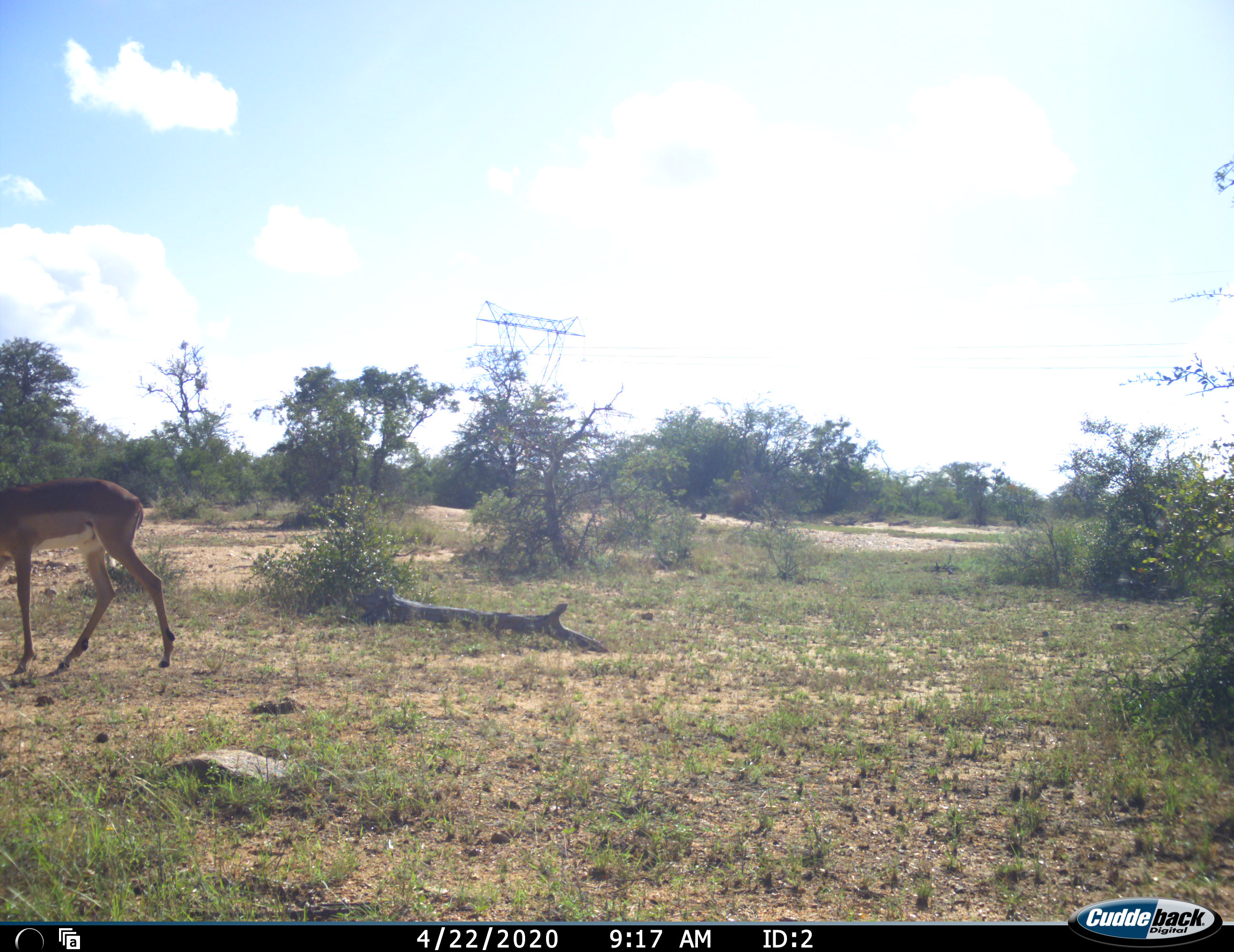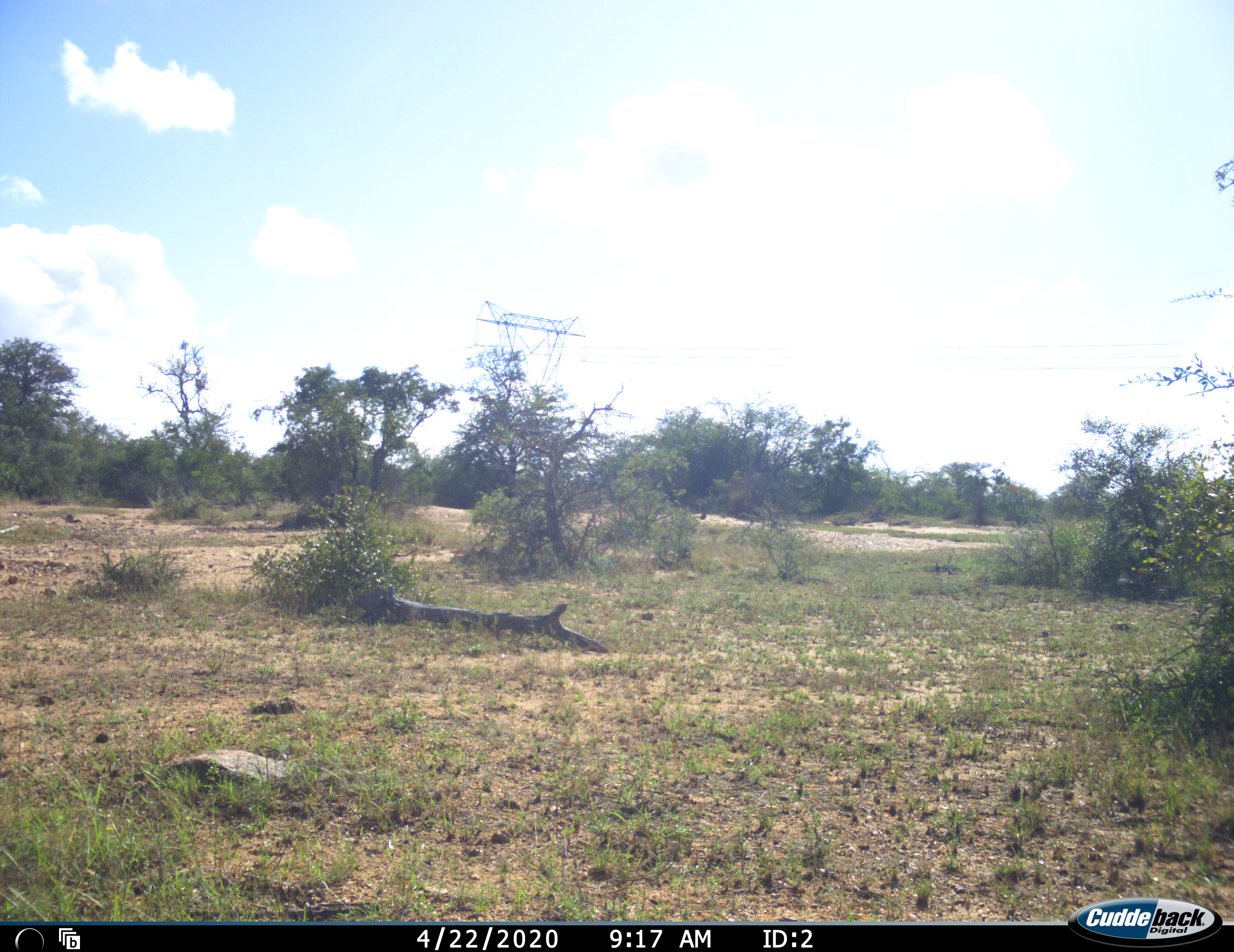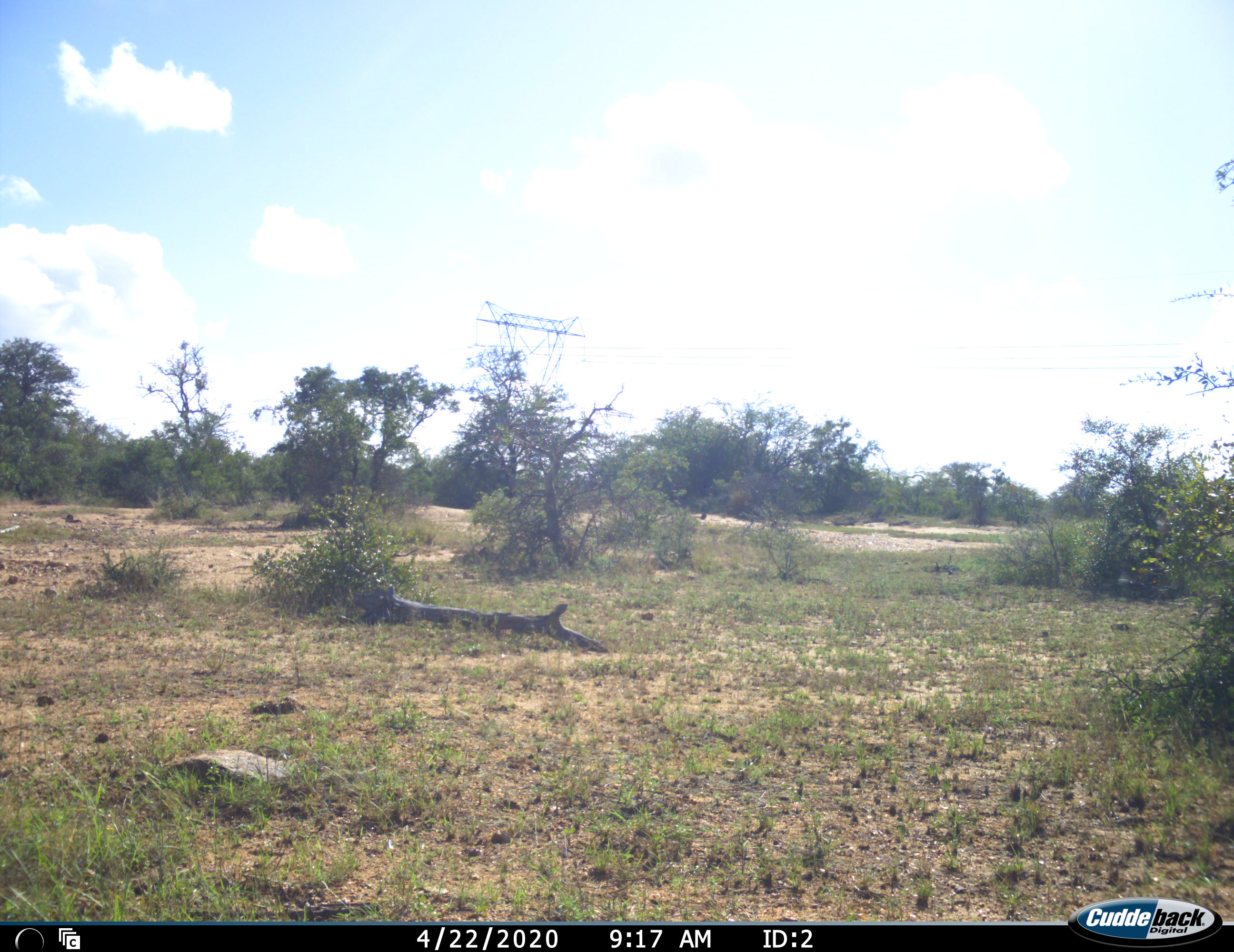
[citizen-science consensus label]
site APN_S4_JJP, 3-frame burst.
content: unidentified animal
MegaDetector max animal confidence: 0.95